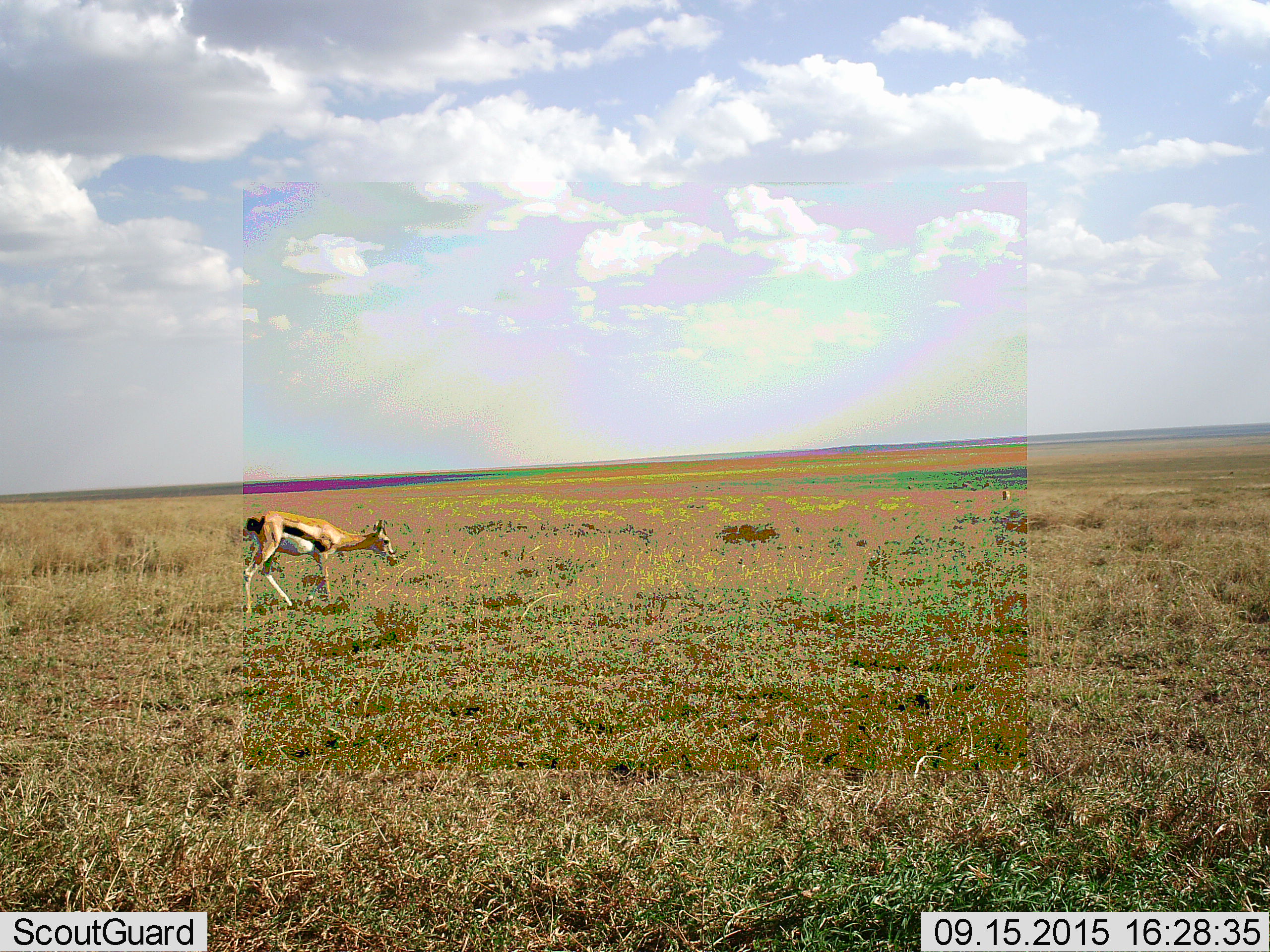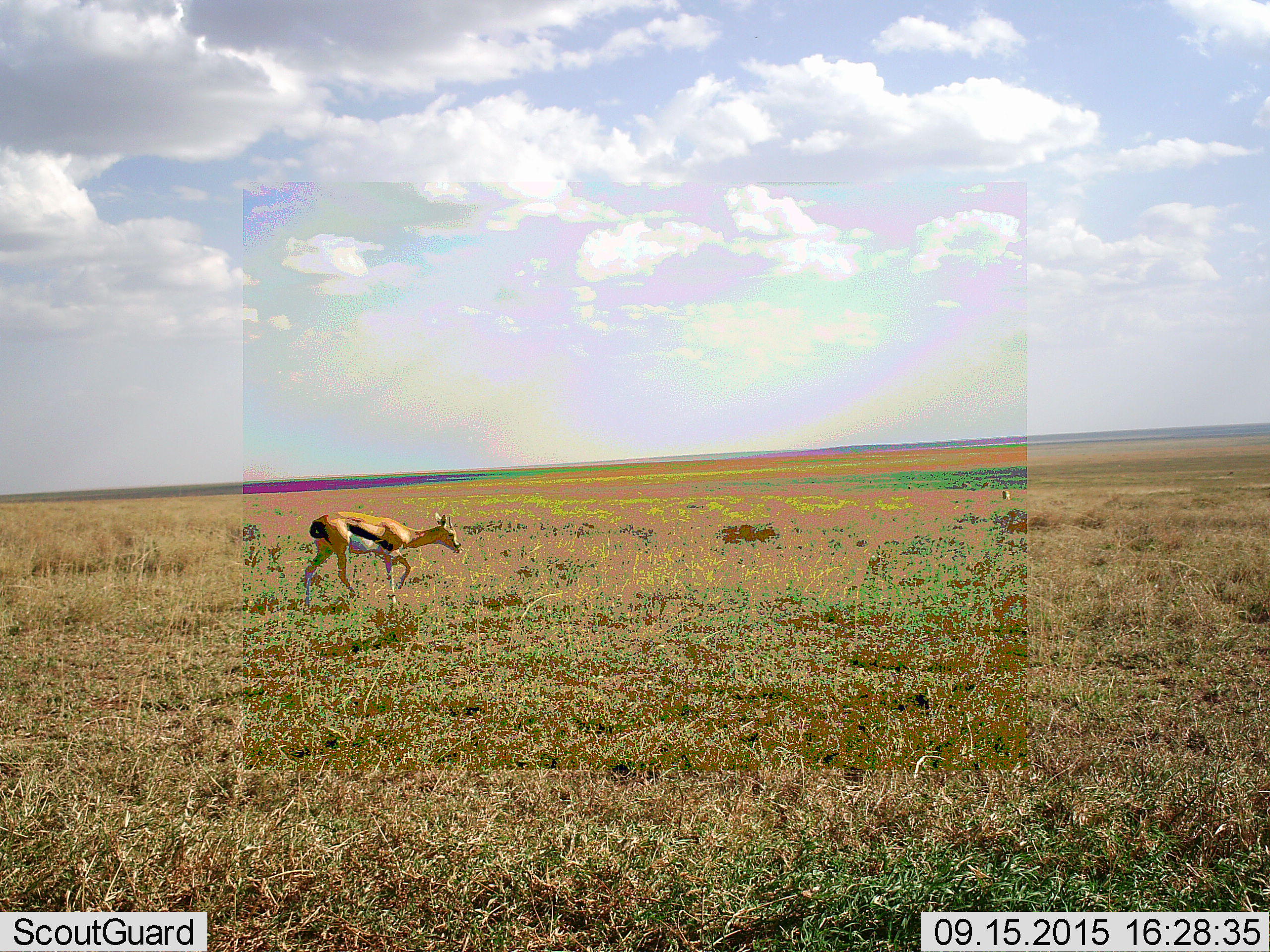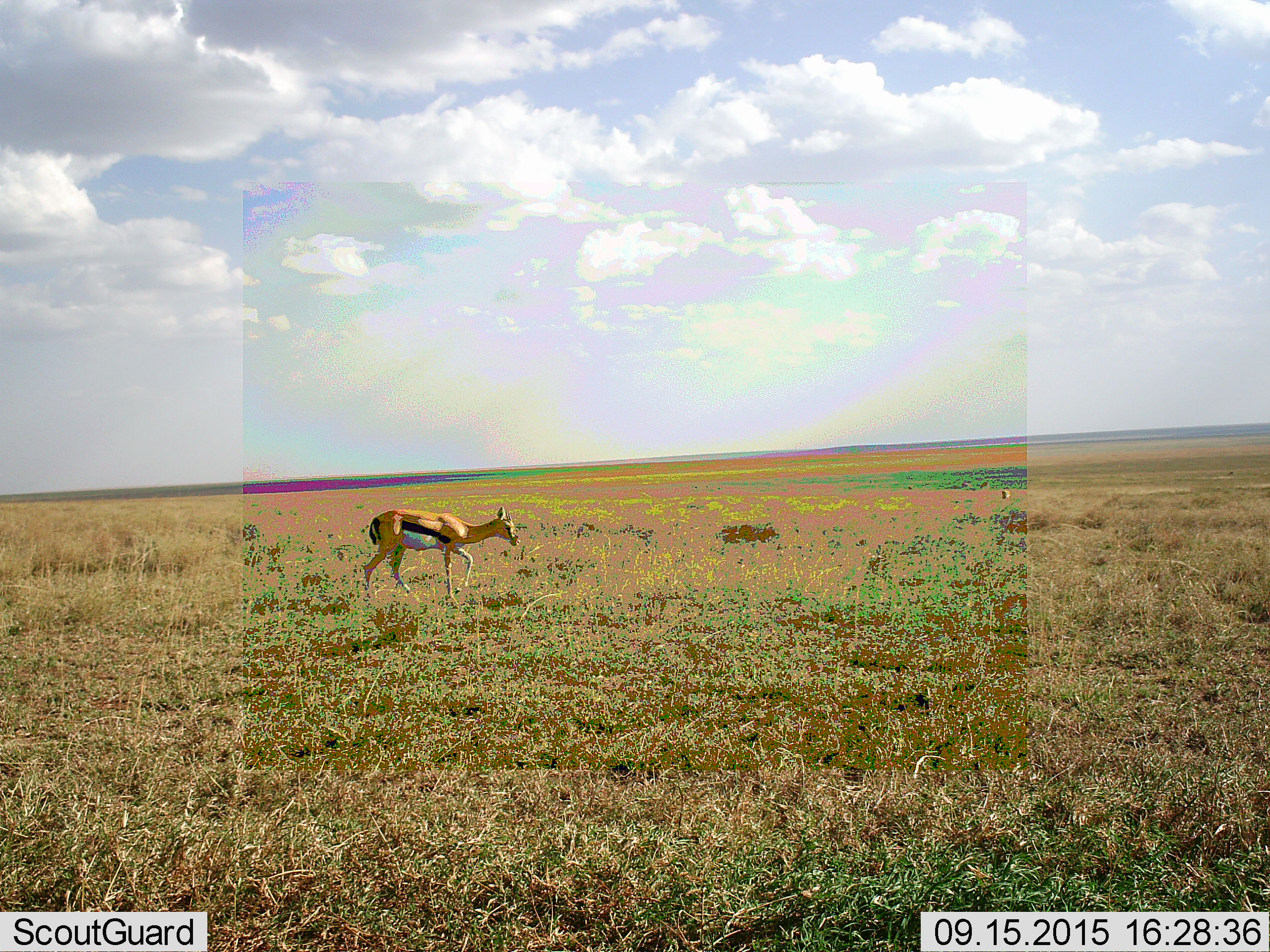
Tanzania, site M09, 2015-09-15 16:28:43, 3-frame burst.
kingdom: Animalia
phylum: Chordata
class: Mammalia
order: Artiodactyla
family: Bovidae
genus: Eudorcas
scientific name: Eudorcas thomsonii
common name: thomson's gazelle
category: gazellethomsons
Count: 1.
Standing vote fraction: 56%.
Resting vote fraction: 0%.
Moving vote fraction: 78%.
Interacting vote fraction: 0%.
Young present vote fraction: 0%.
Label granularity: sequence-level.